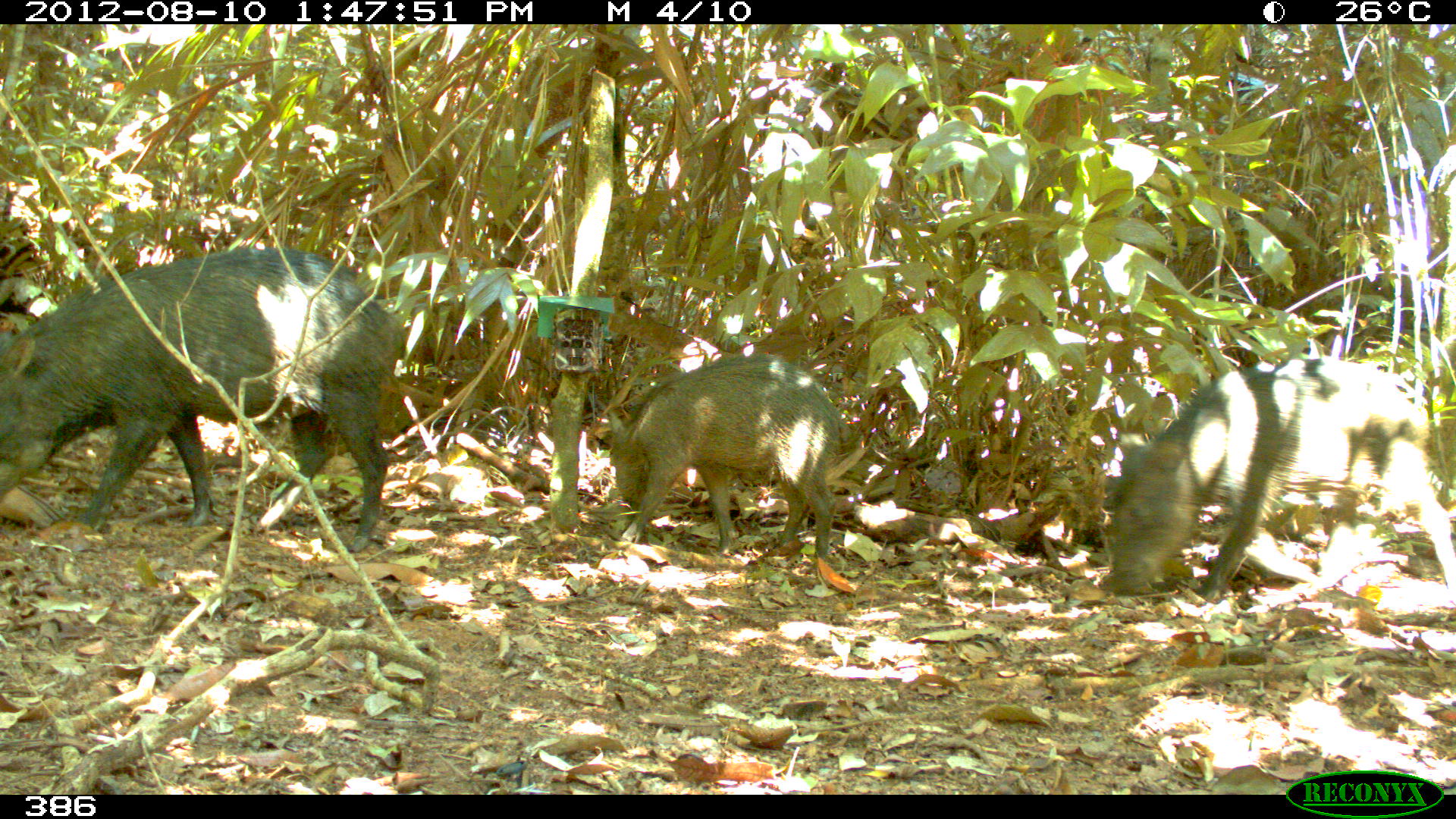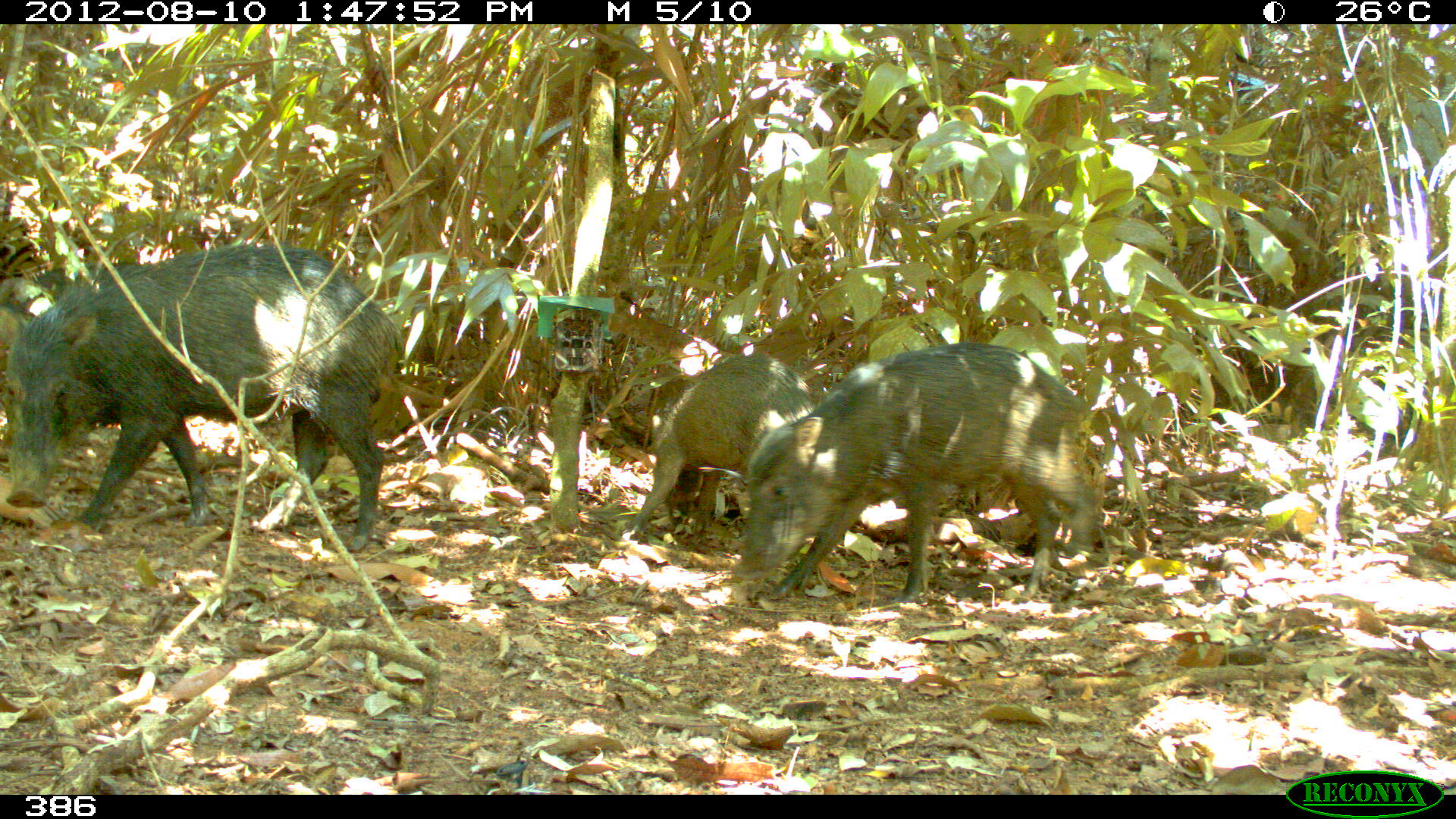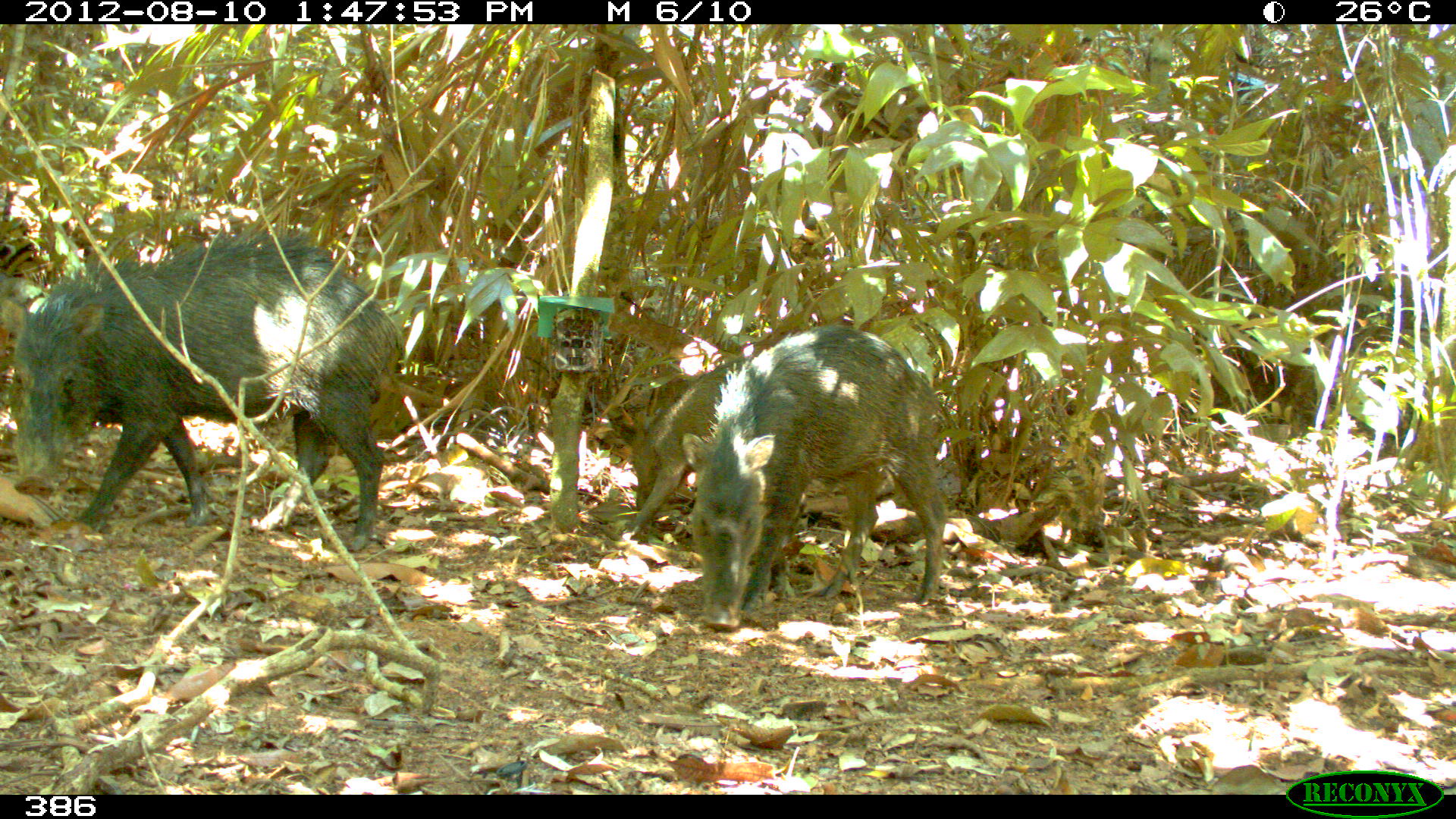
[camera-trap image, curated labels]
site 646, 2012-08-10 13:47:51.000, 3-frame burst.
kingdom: Animalia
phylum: Chordata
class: Mammalia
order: Artiodactyla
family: Tayassuidae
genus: Tayassu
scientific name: Tayassu pecari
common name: white-lipped peccary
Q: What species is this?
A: Tayassu pecari (white-lipped peccary).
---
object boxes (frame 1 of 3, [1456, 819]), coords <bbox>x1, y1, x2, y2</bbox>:
tayassu pecari: <bbox>0, 249, 401, 551</bbox>; <bbox>1109, 359, 1455, 607</bbox>; <bbox>610, 354, 850, 559</bbox>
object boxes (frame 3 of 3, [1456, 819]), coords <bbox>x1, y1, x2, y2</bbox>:
tayassu pecari: <bbox>8, 230, 405, 549</bbox>; <bbox>682, 327, 943, 630</bbox>; <bbox>619, 353, 756, 541</bbox>